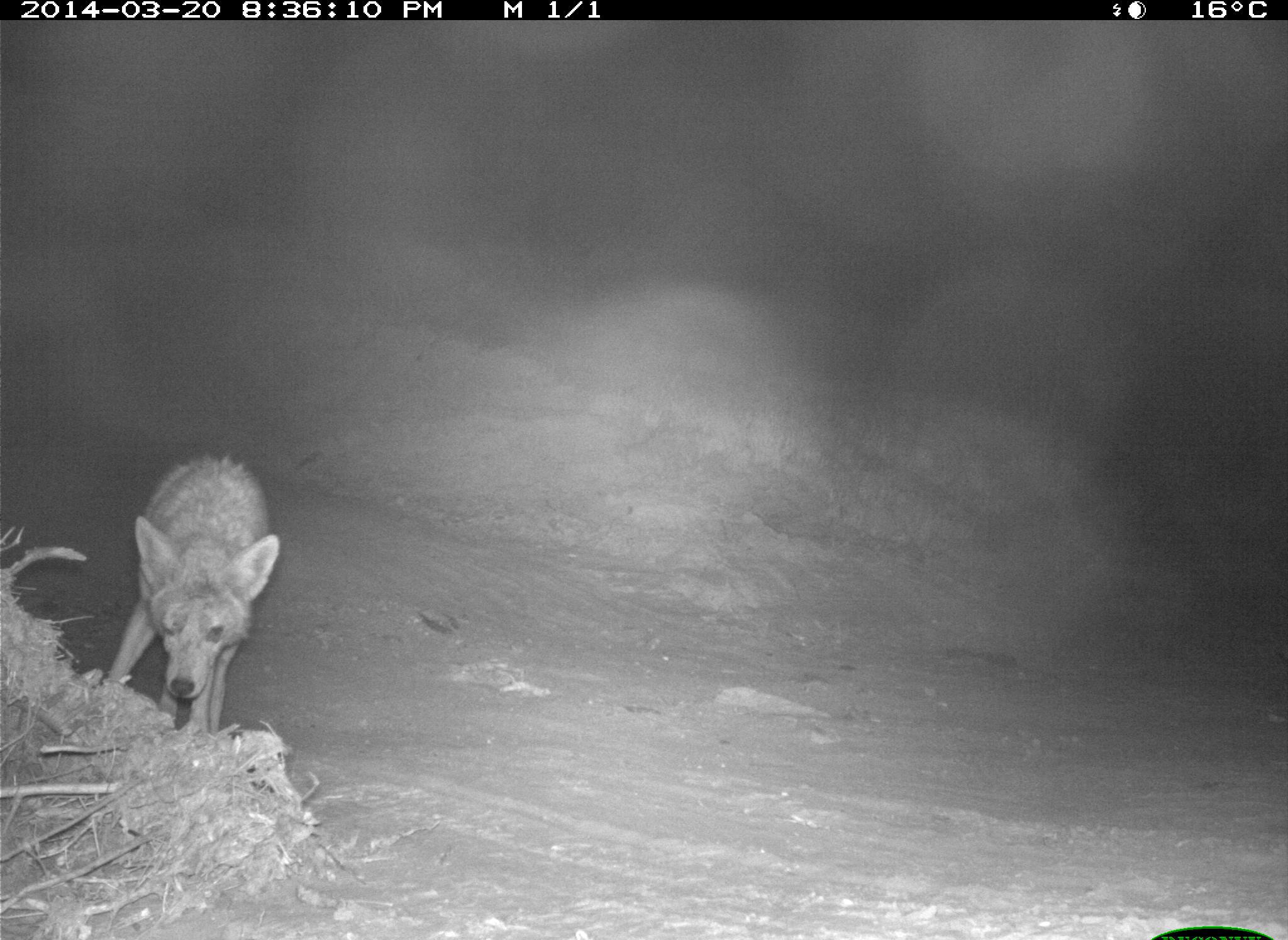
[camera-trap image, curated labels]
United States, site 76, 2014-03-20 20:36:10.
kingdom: Animalia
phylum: Chordata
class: Mammalia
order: Carnivora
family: Canidae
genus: Canis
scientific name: Canis latrans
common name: coyote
Coyote (Canis latrans).